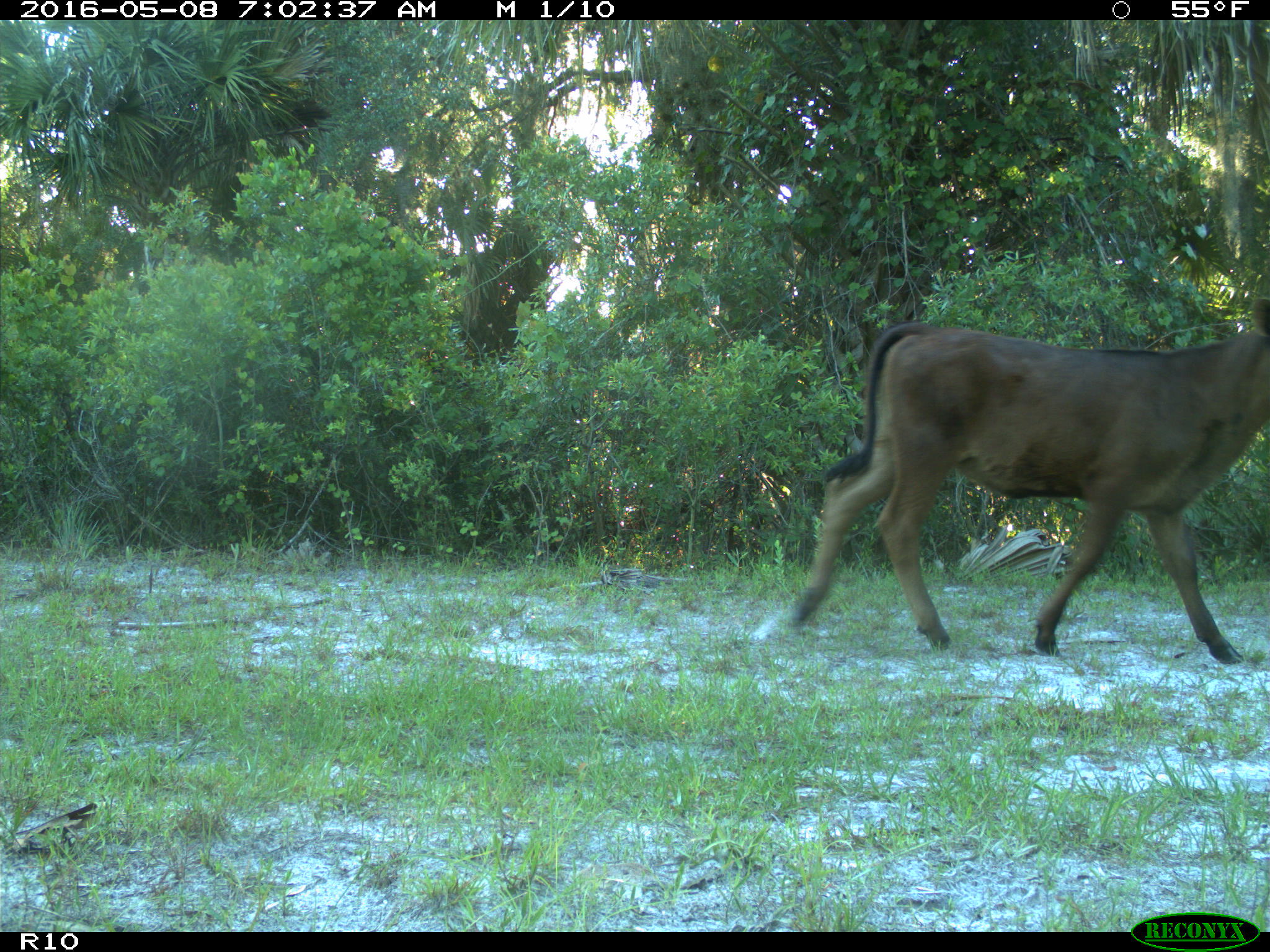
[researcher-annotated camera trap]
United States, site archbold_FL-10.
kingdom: Animalia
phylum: Chordata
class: Mammalia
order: Artiodactyla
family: Bovidae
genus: Bos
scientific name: Bos taurus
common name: domestic cow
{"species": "Bos taurus (domestic cow)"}